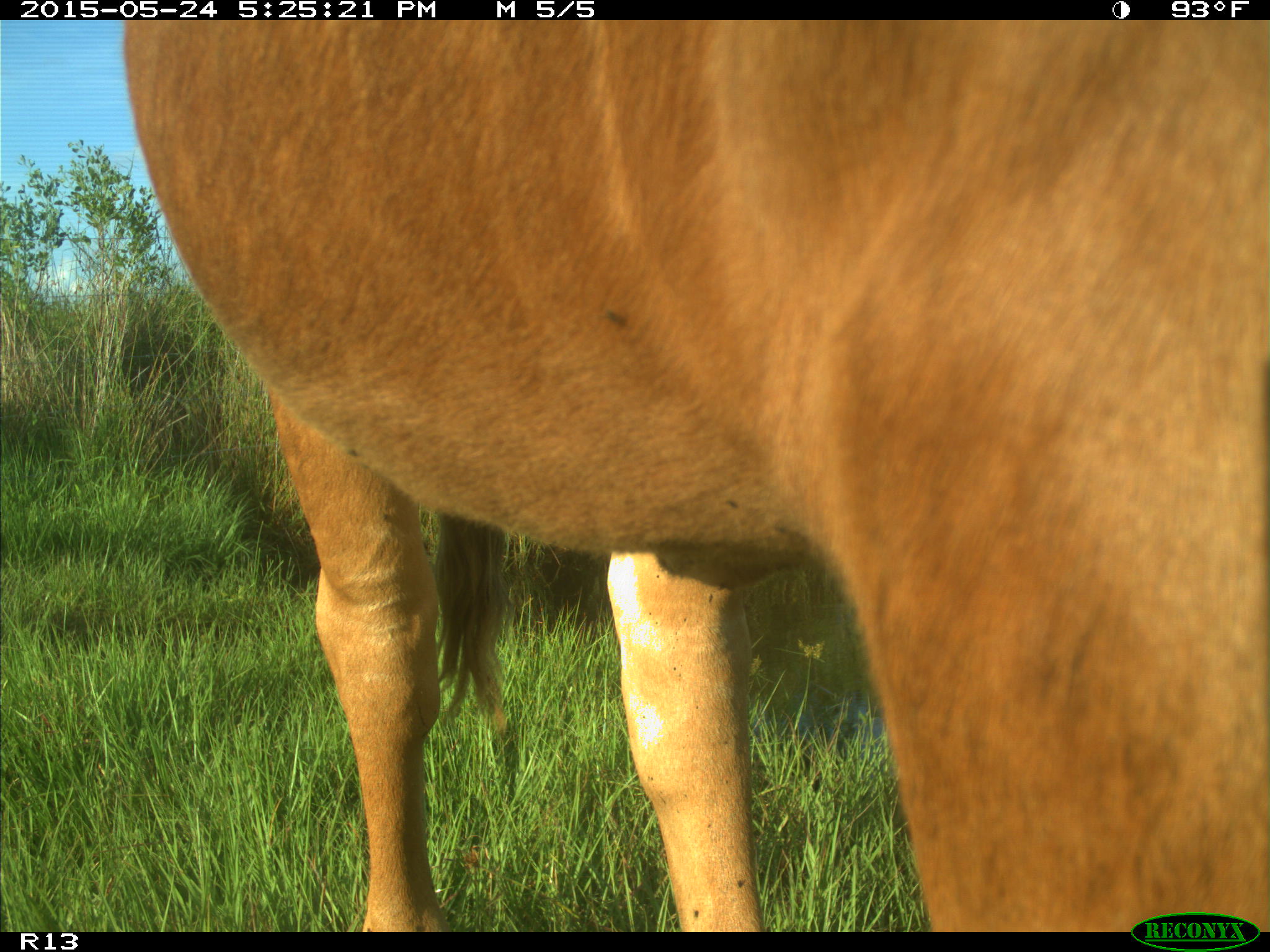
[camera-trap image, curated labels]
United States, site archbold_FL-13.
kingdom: Animalia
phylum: Chordata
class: Mammalia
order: Artiodactyla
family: Bovidae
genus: Bos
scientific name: Bos taurus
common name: domestic cow